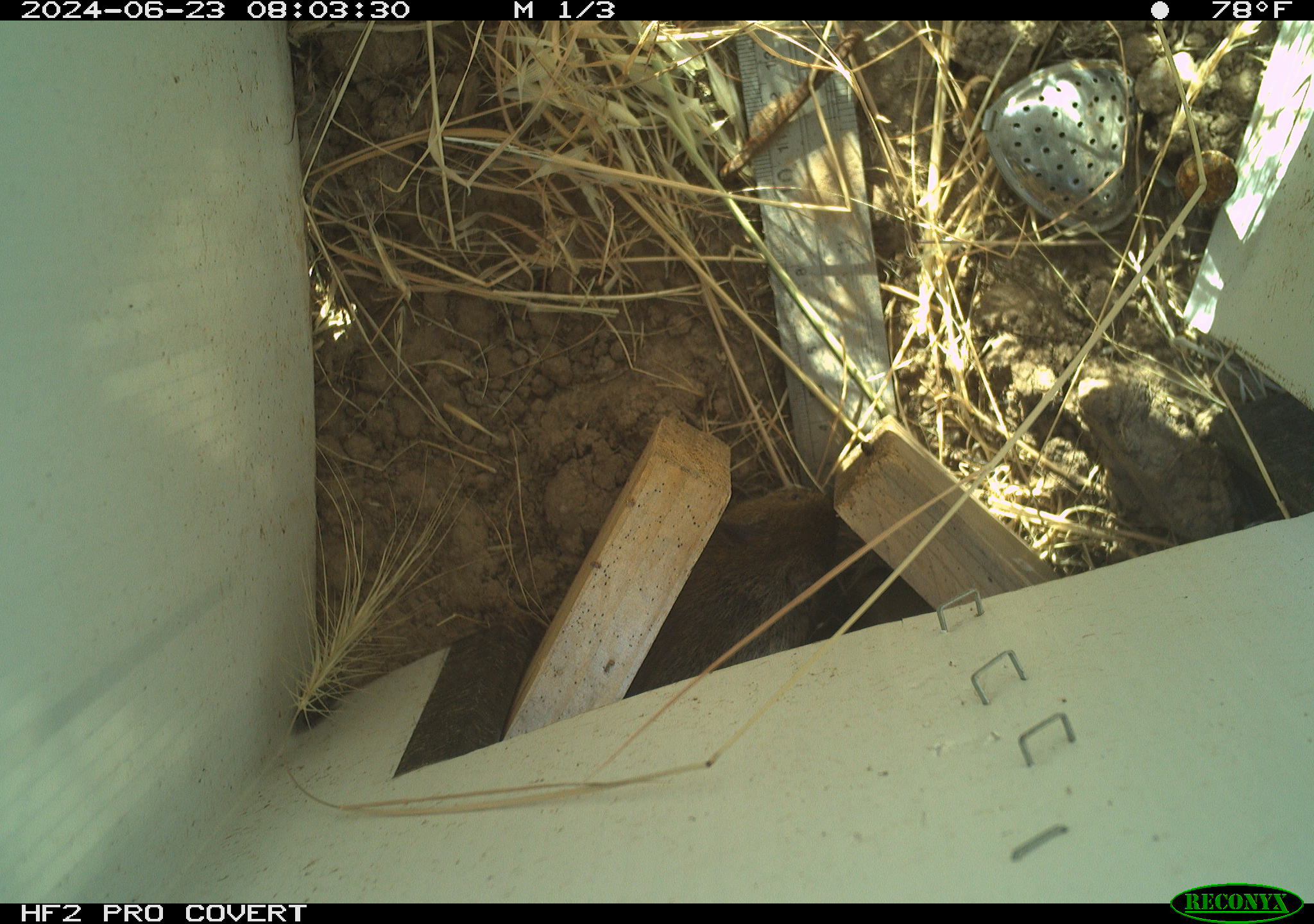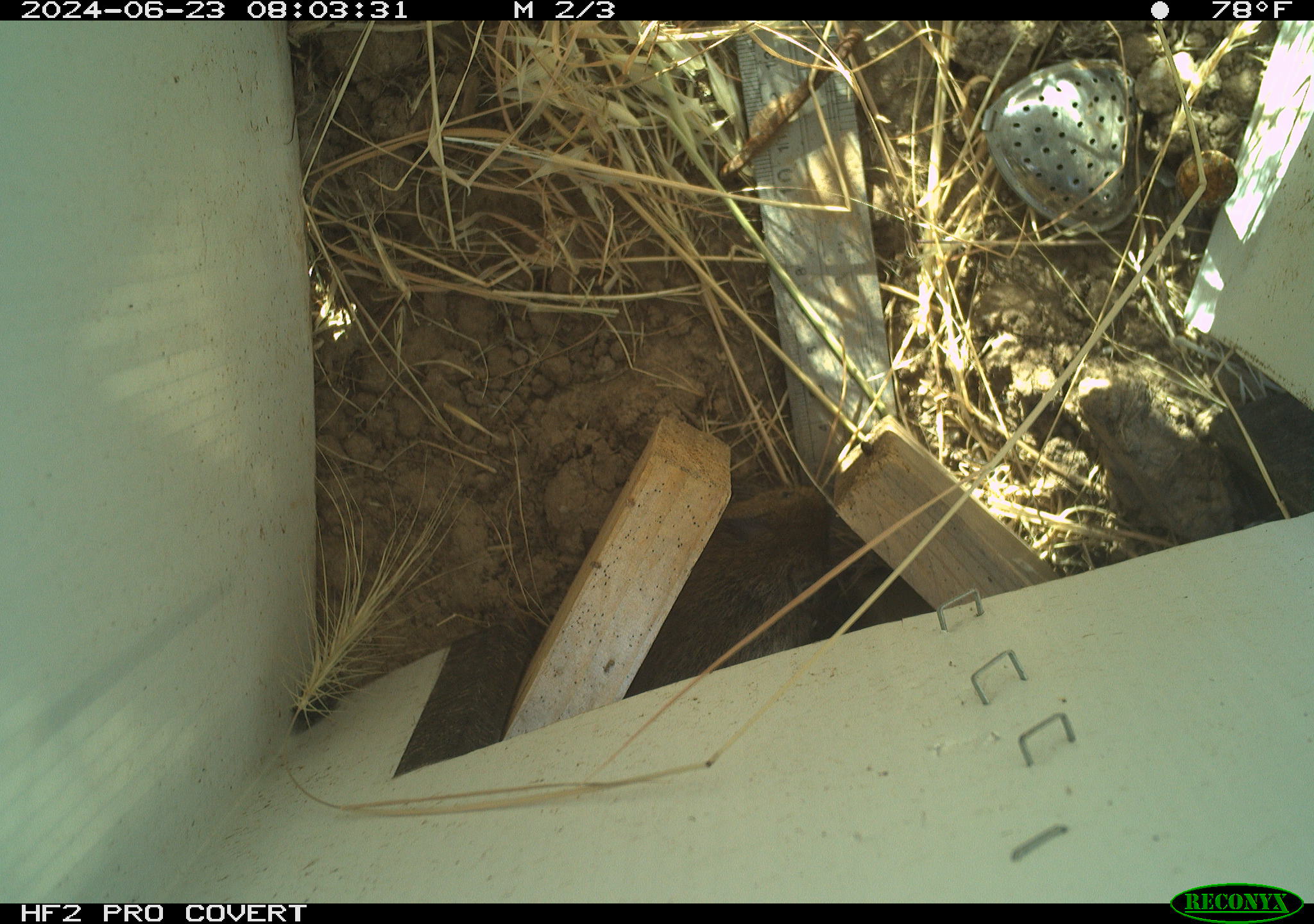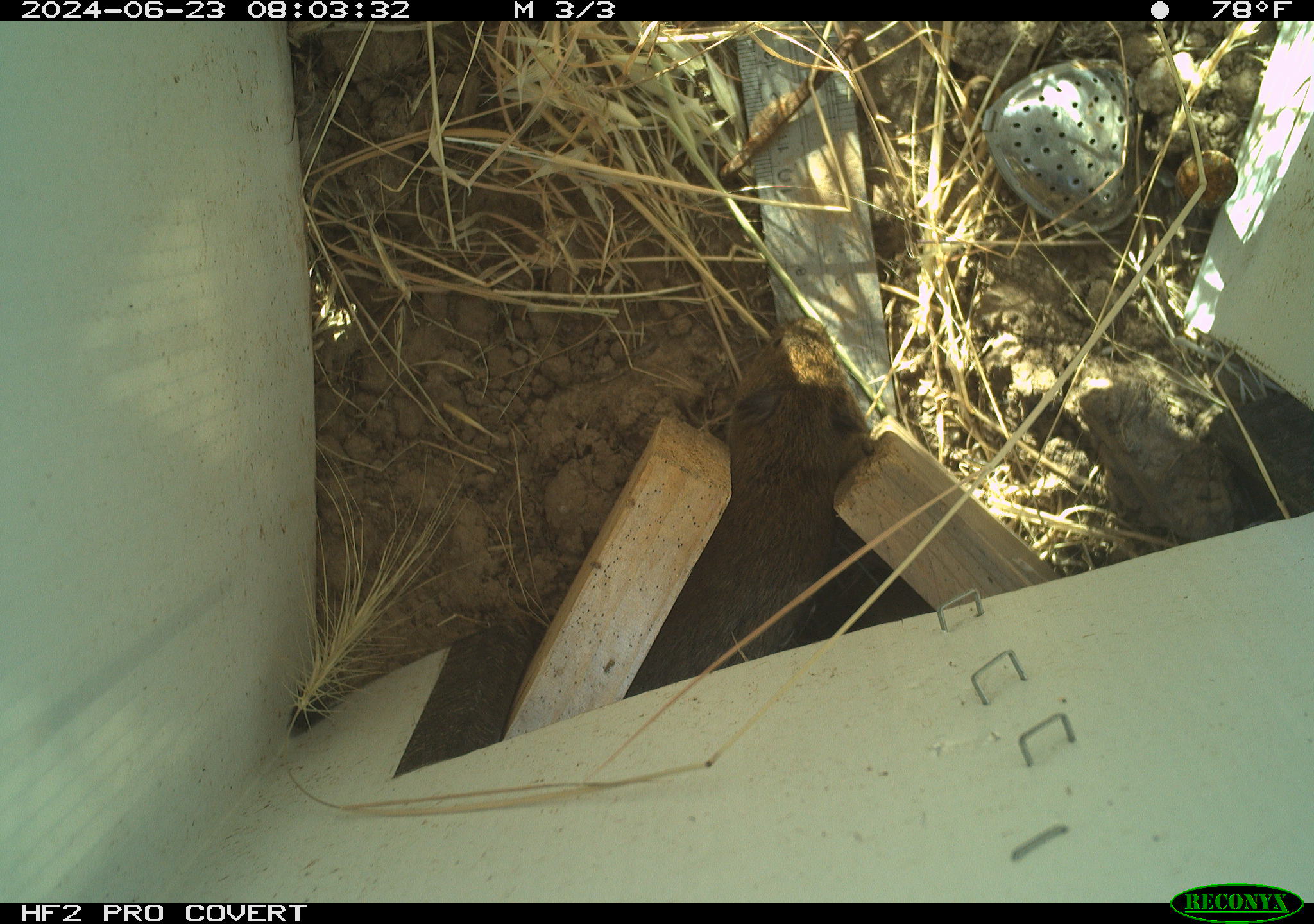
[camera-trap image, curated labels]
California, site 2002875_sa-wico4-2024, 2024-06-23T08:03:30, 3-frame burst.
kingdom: Animalia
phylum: Chordata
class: Mammalia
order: Rodentia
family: Cricetidae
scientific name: Arvicolinae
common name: voles, lemmings, and muskrats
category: arvicolinae subfamily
Arvicolinae subfamily (voles, lemmings, and muskrats) (Arvicolinae).